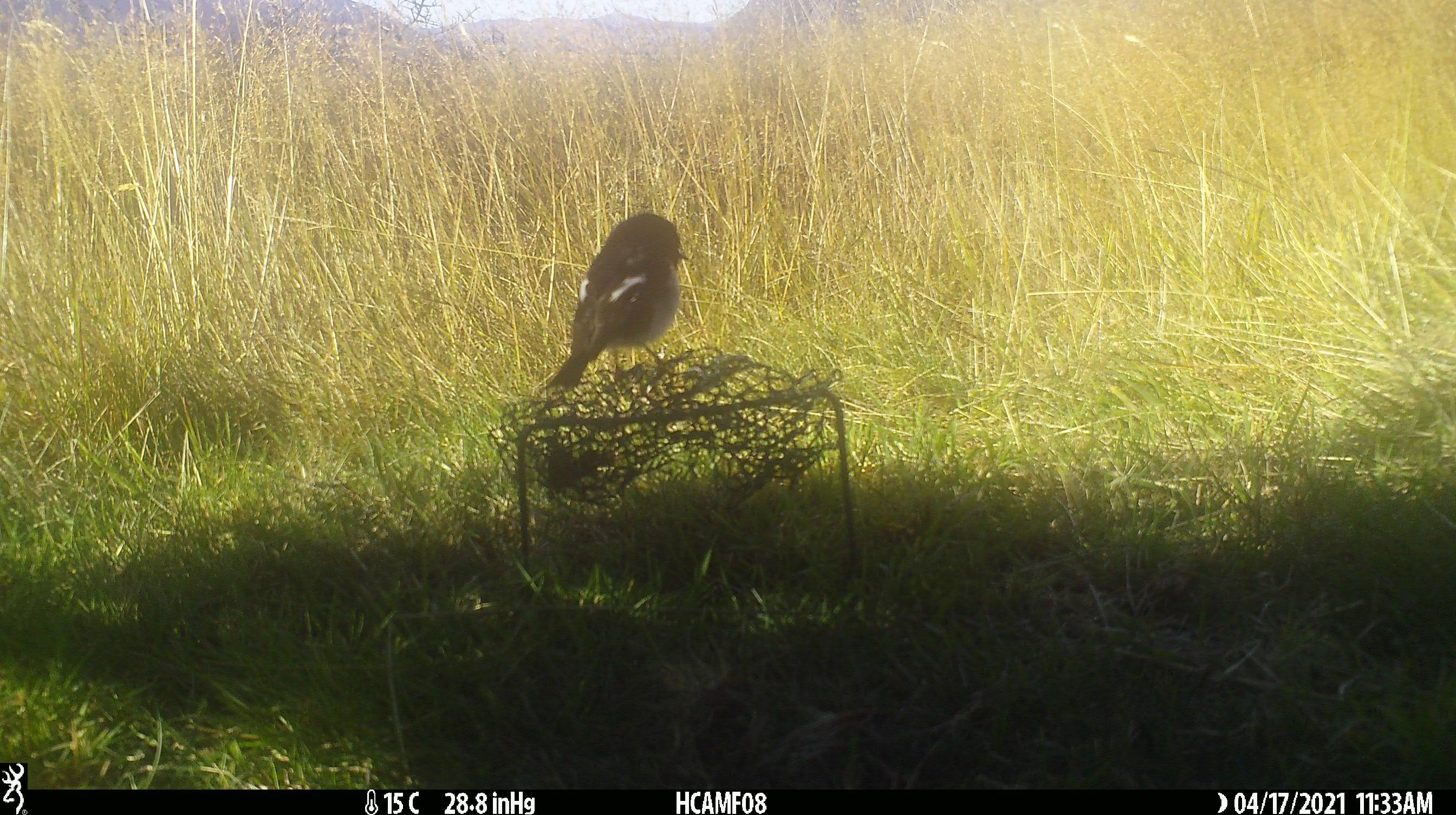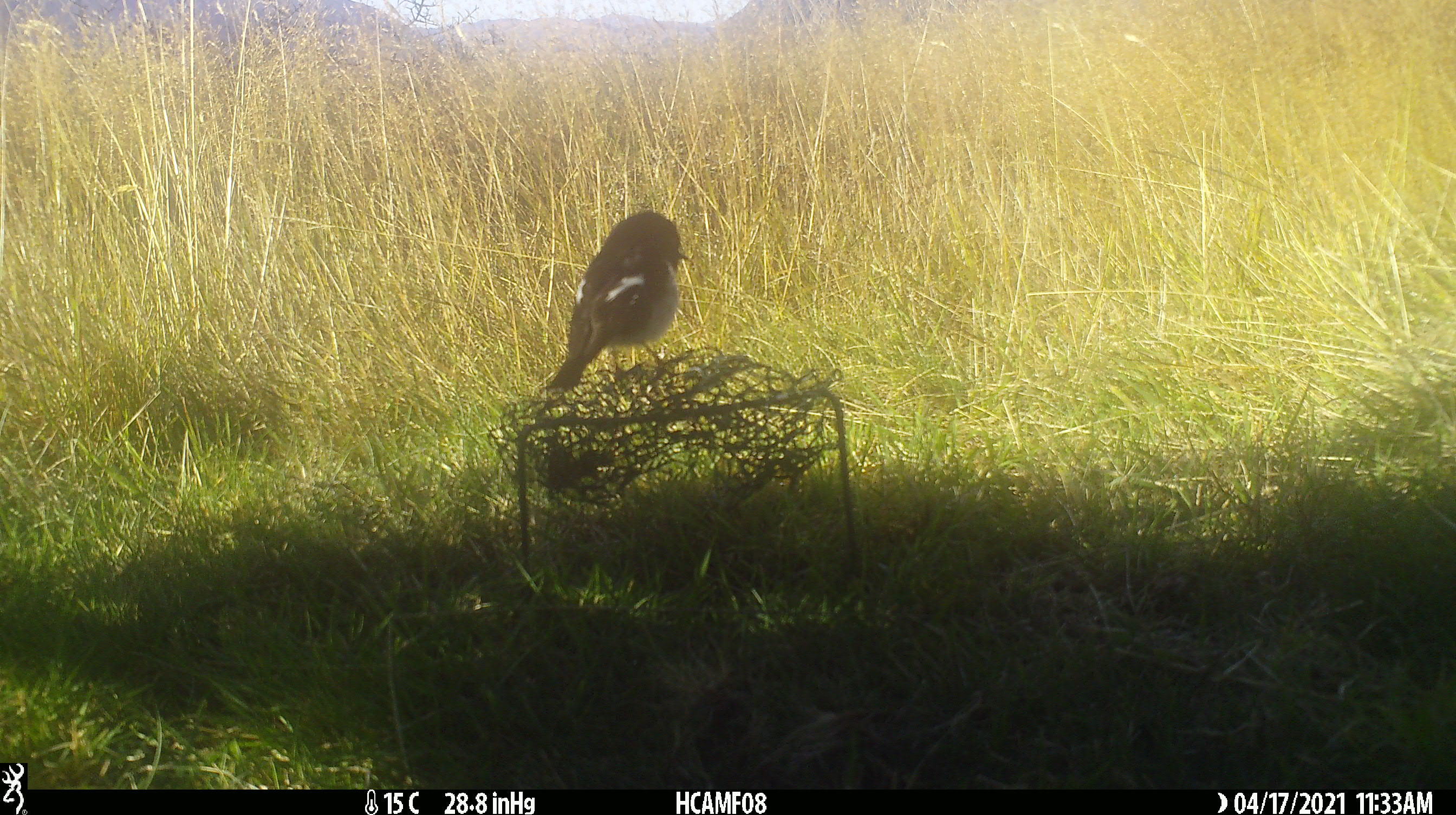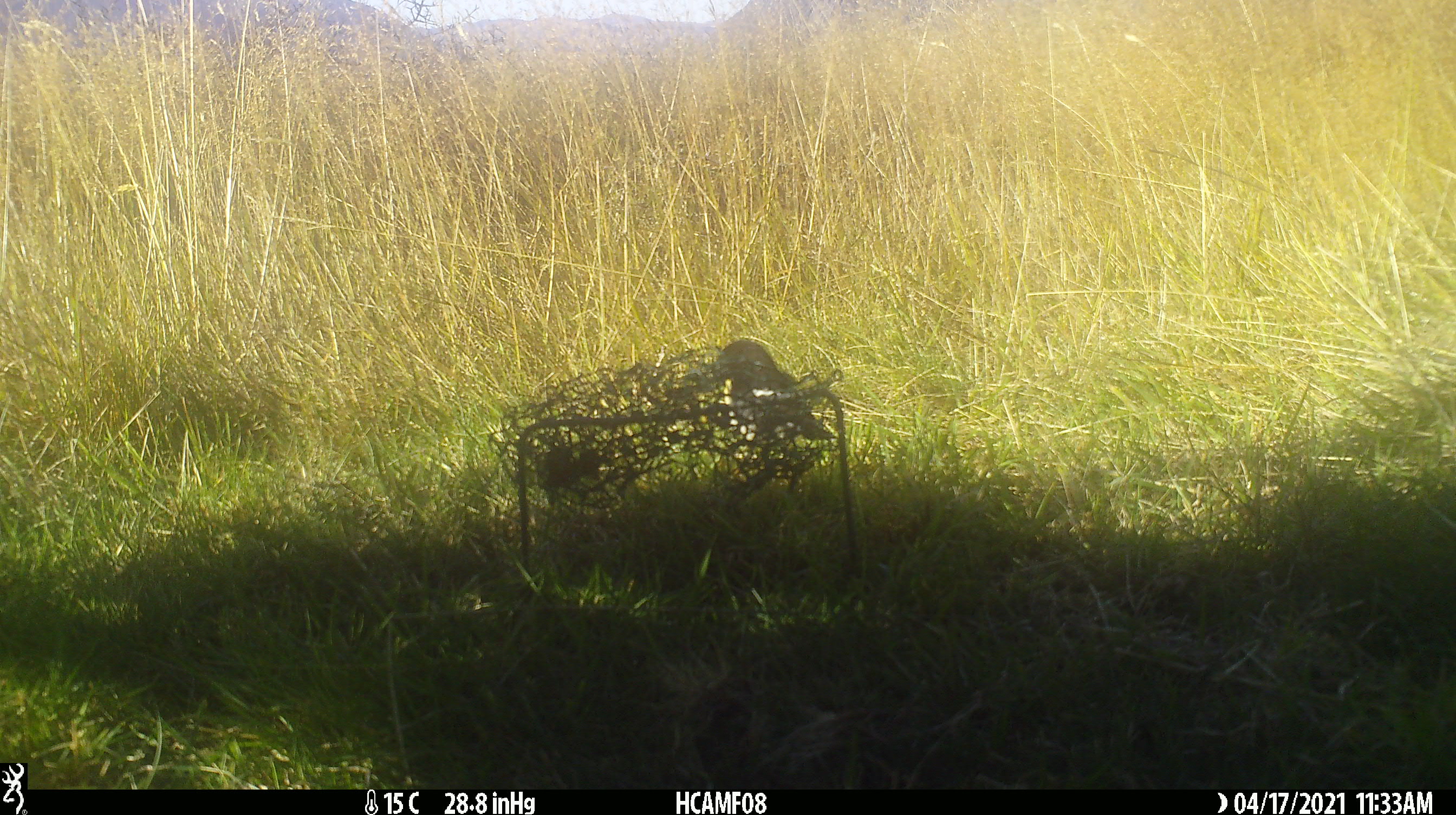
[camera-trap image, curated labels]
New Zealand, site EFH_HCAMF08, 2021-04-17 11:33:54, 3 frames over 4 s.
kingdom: Animalia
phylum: Chordata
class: Aves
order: Passeriformes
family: Petroicidae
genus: Petroica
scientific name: Petroica macrocephala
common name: tomtit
Tomtit (Petroica macrocephala).